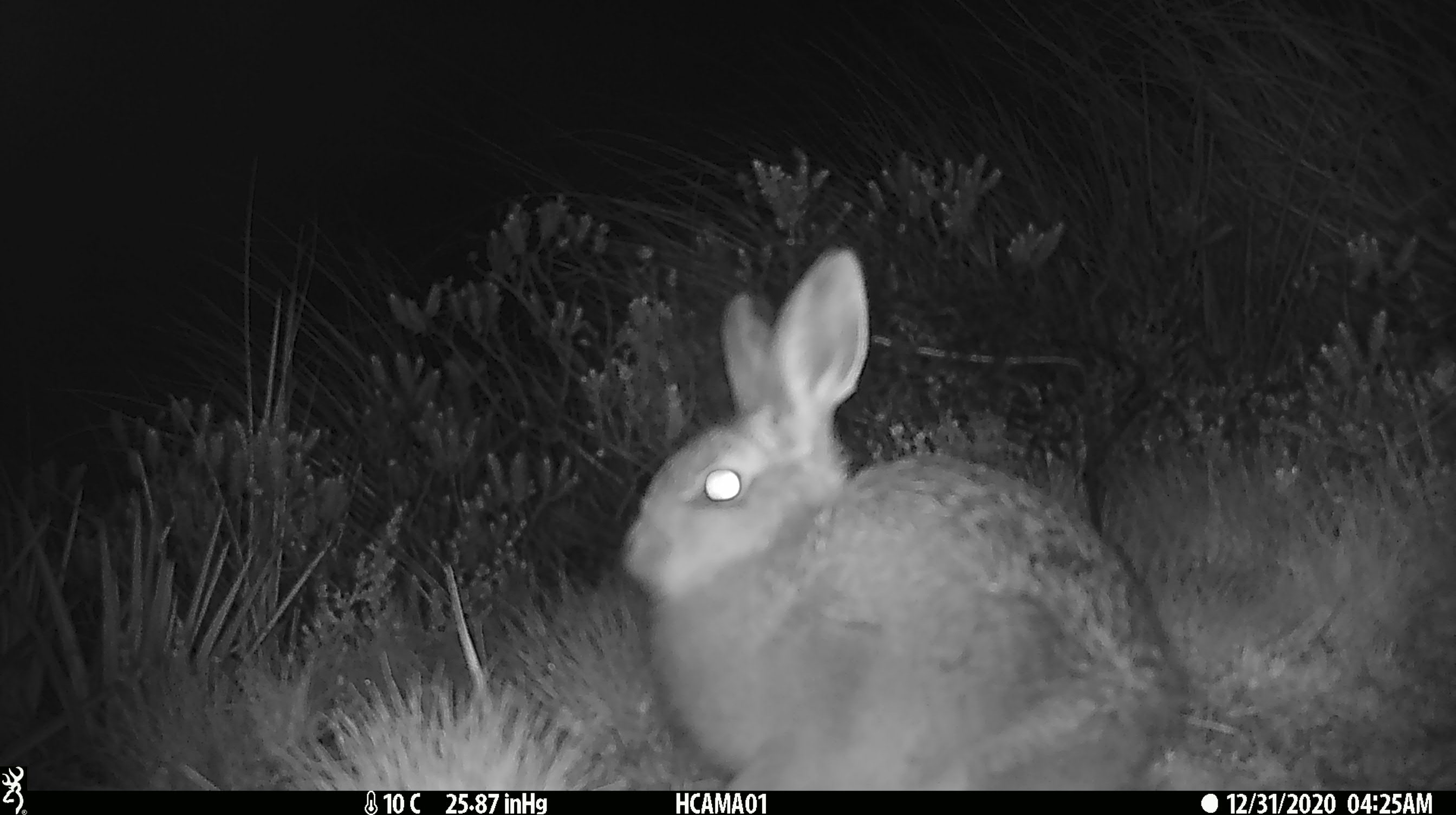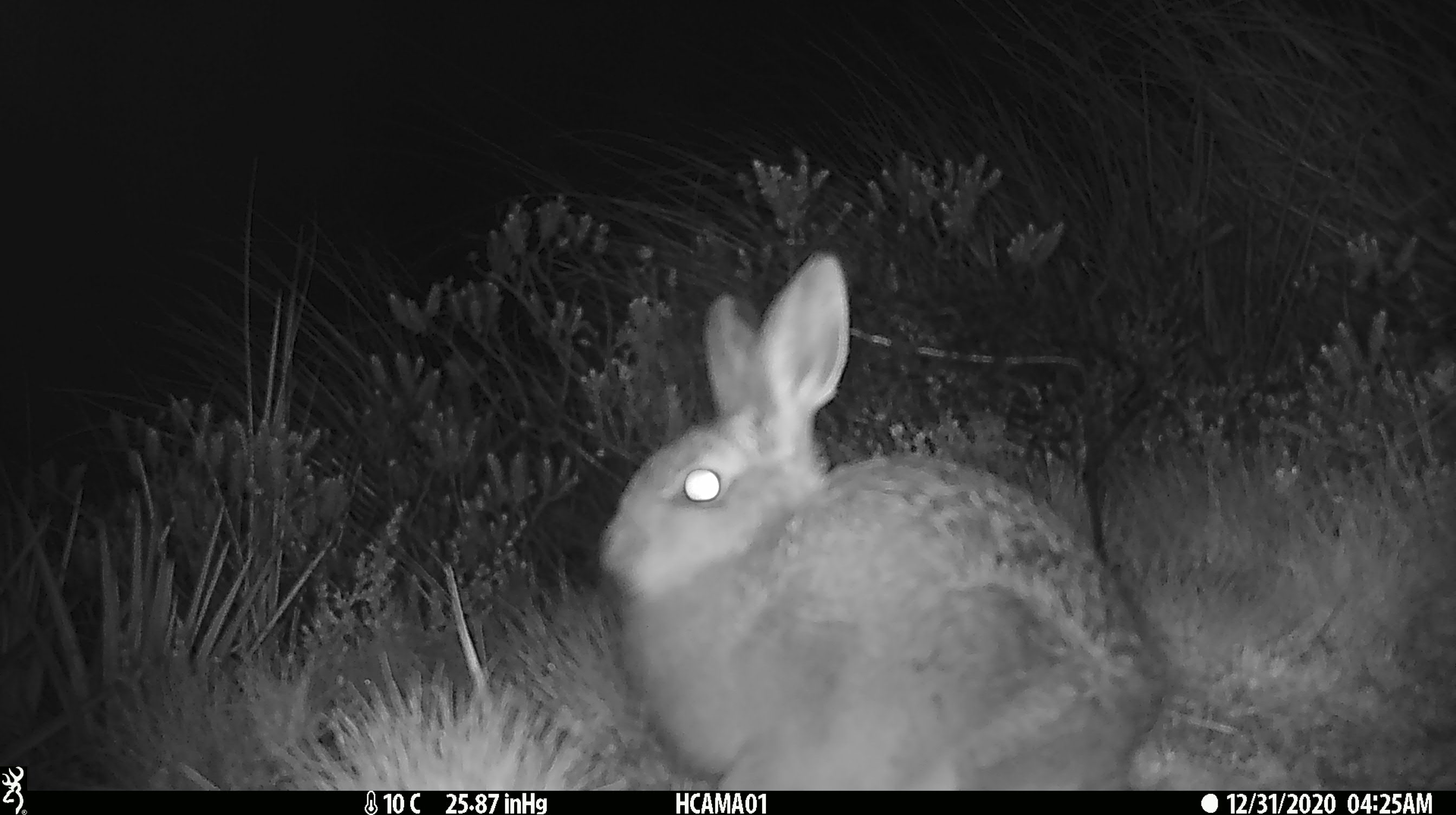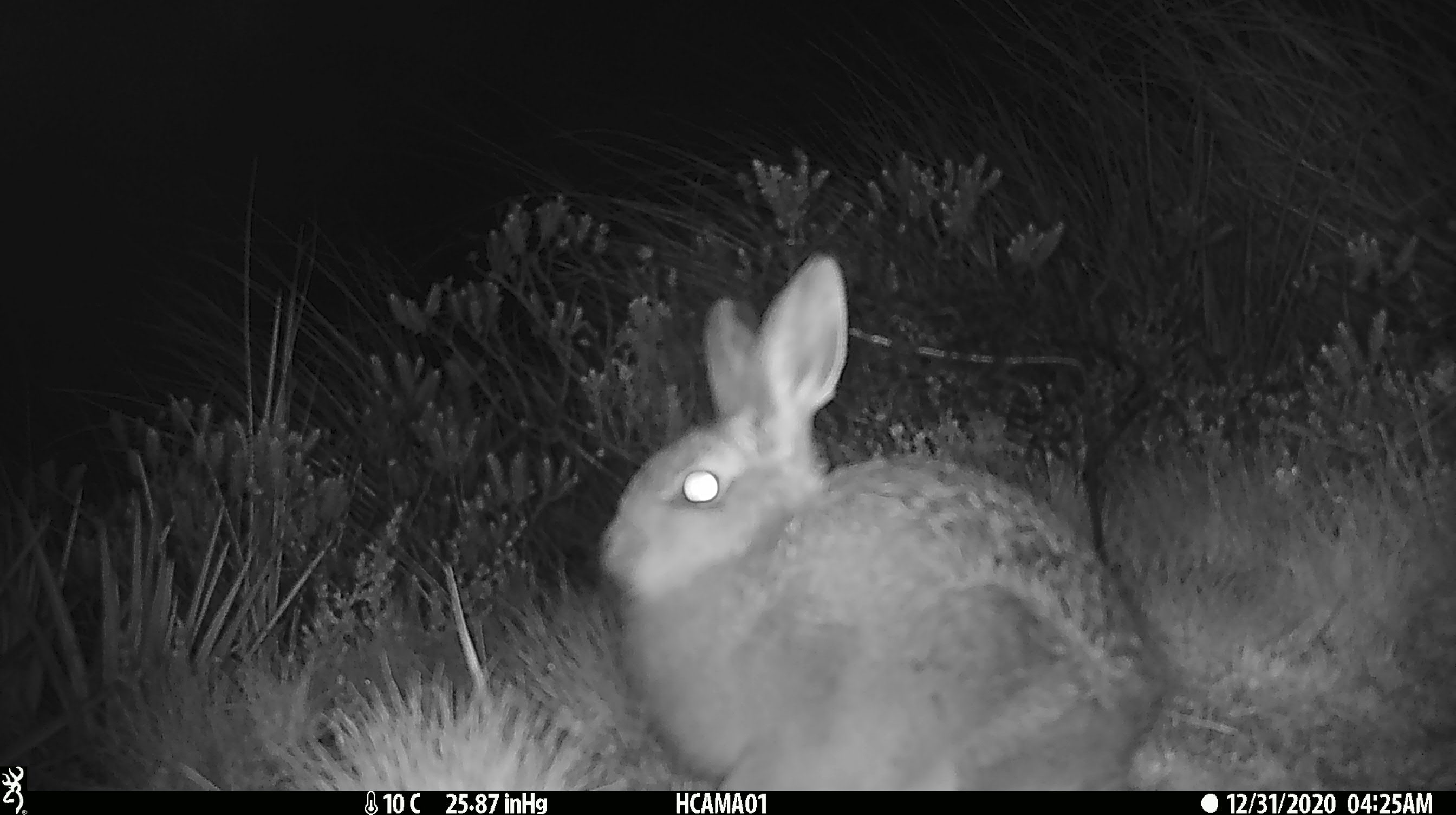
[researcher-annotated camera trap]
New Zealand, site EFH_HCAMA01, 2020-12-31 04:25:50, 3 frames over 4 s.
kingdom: Animalia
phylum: Chordata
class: Mammalia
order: Lagomorpha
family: Leporidae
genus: Oryctolagus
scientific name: Oryctolagus cuniculus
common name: european rabbit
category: rabbit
Rabbit (european rabbit) (Oryctolagus cuniculus).